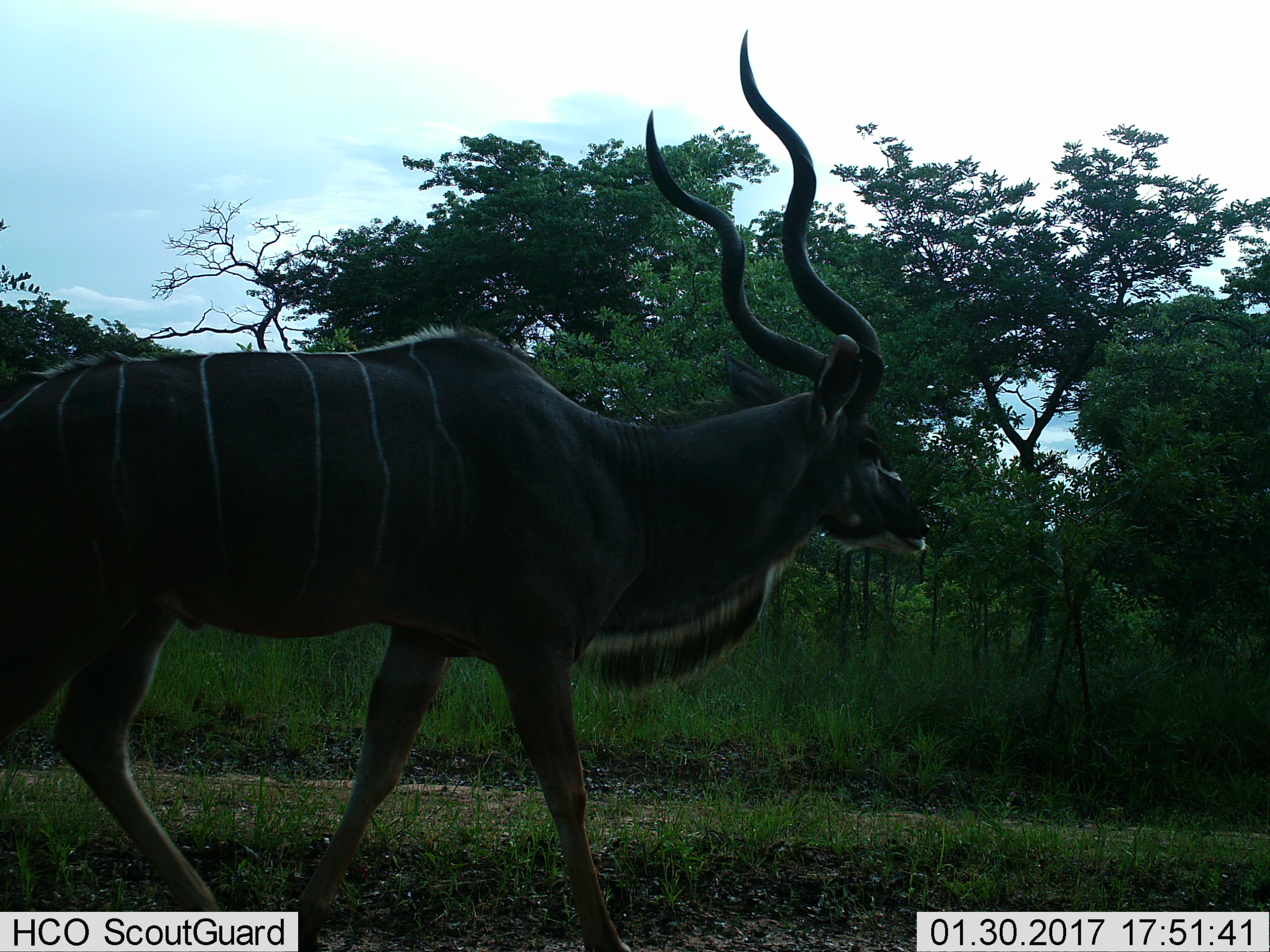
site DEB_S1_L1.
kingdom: Animalia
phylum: Chordata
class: Mammalia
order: Artiodactyla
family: Bovidae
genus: Tragelaphus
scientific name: Tragelaphus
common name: kudu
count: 1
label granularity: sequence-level